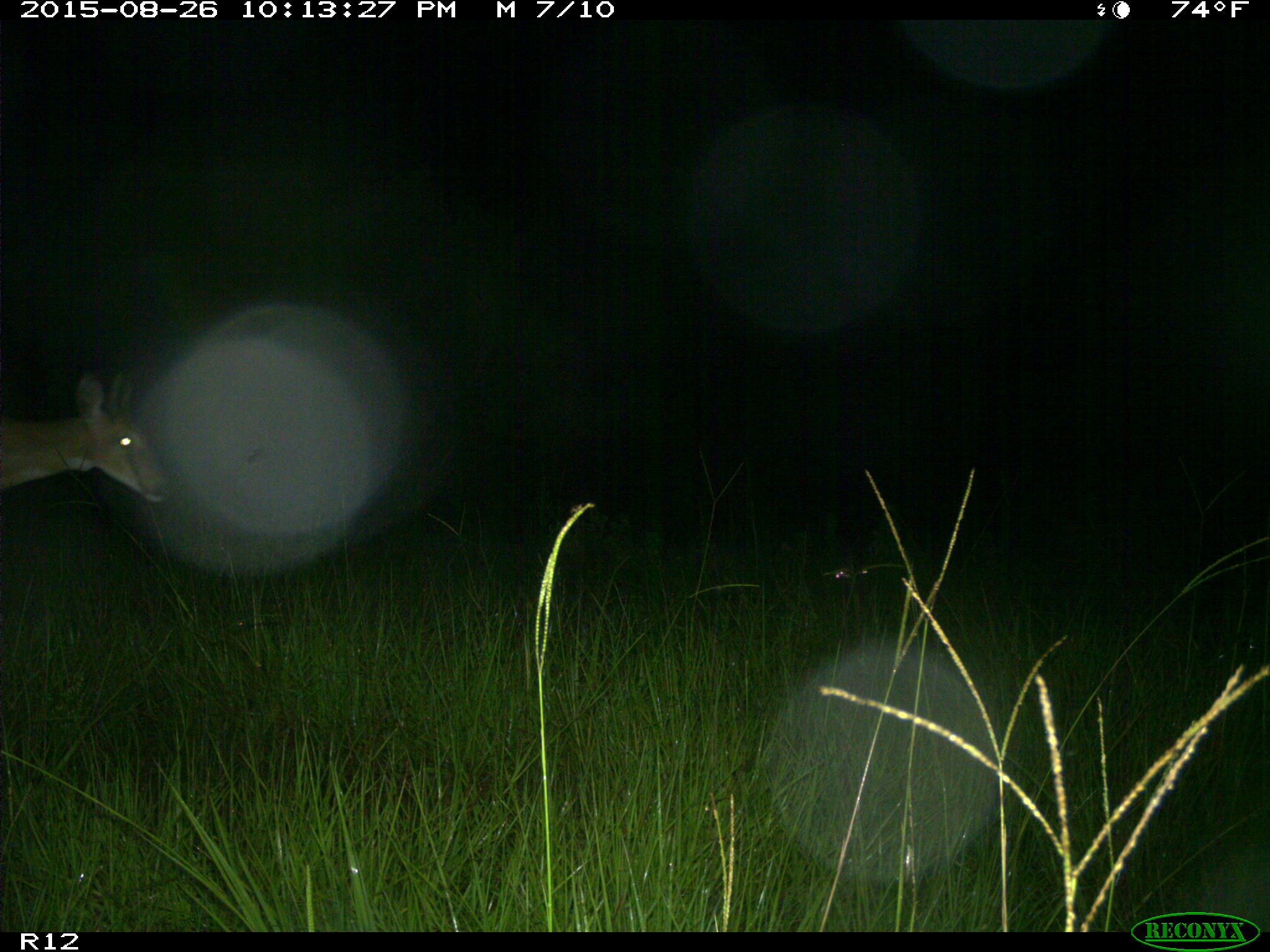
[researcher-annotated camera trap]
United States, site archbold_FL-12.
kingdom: Animalia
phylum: Chordata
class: Mammalia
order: Artiodactyla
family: Cervidae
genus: Odocoileus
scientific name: Odocoileus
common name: deer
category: unidentified deer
Unidentified deer (deer) (Odocoileus).